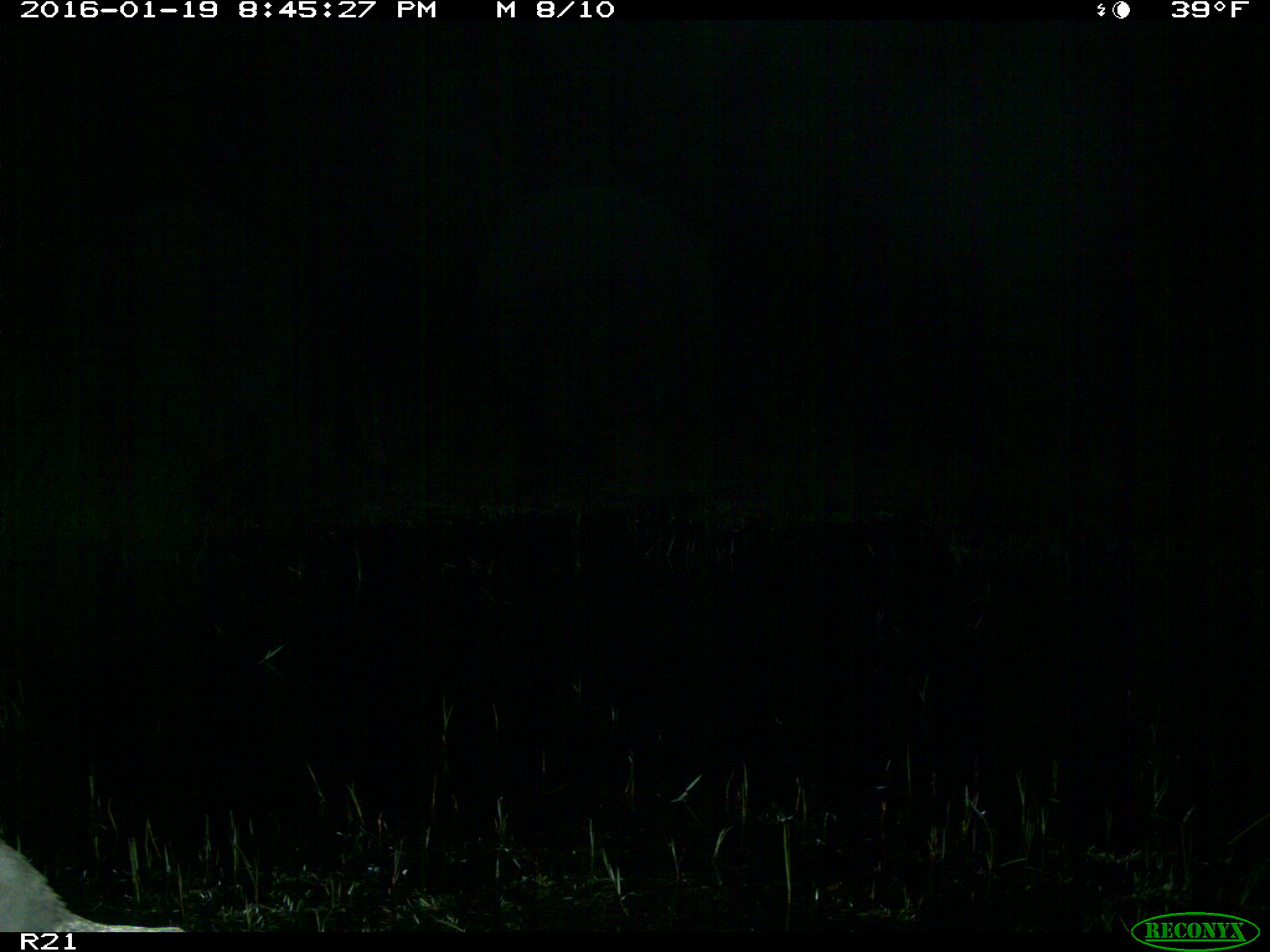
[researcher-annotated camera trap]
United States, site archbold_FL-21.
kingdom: Animalia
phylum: Chordata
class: Aves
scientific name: Aves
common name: birds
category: unidentified bird